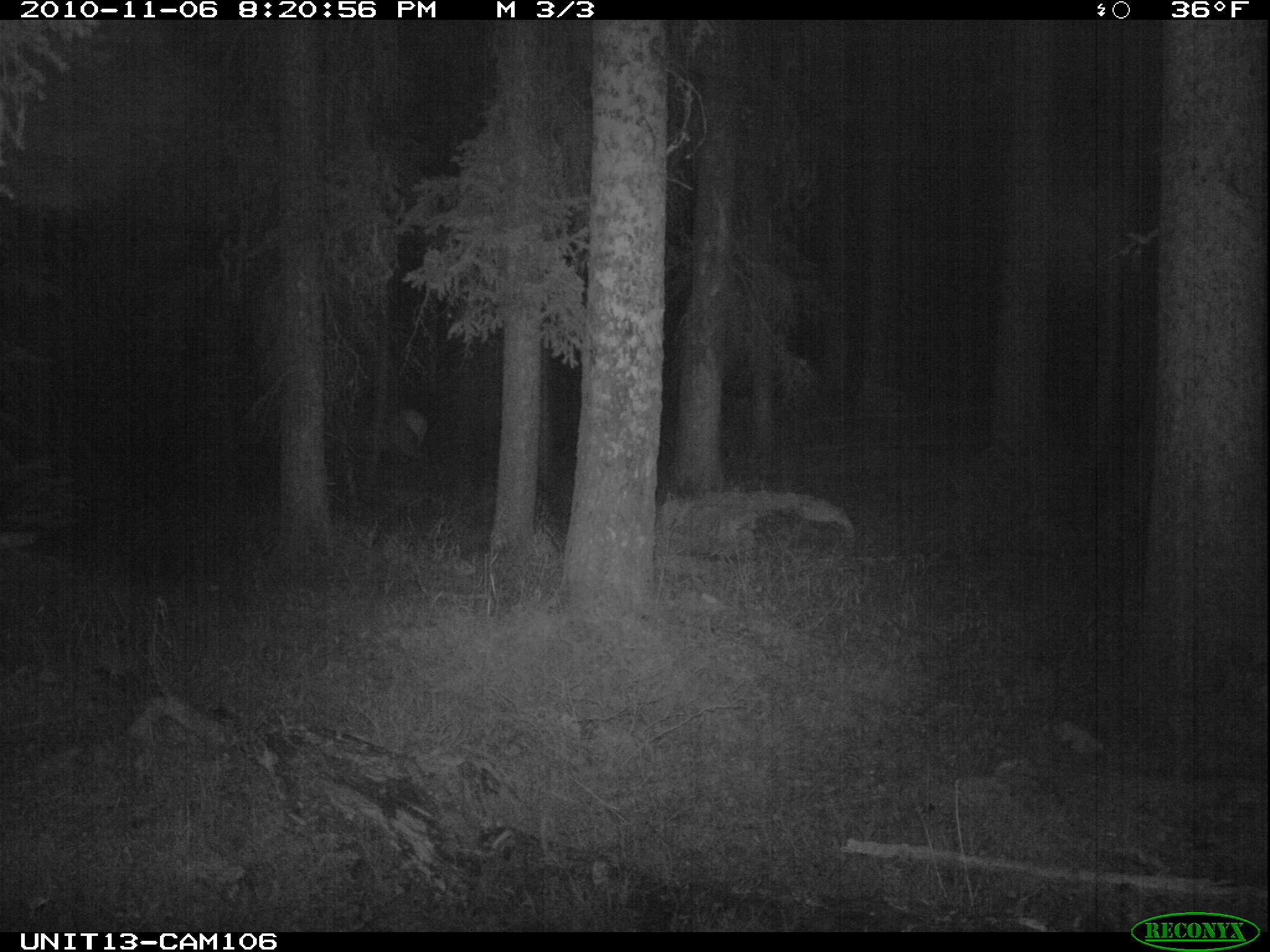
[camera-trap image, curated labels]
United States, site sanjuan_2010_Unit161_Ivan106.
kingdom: Animalia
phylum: Chordata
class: Mammalia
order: Artiodactyla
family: Cervidae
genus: Cervus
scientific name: Cervus elaphus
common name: red deer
Cervus elaphus (red deer).